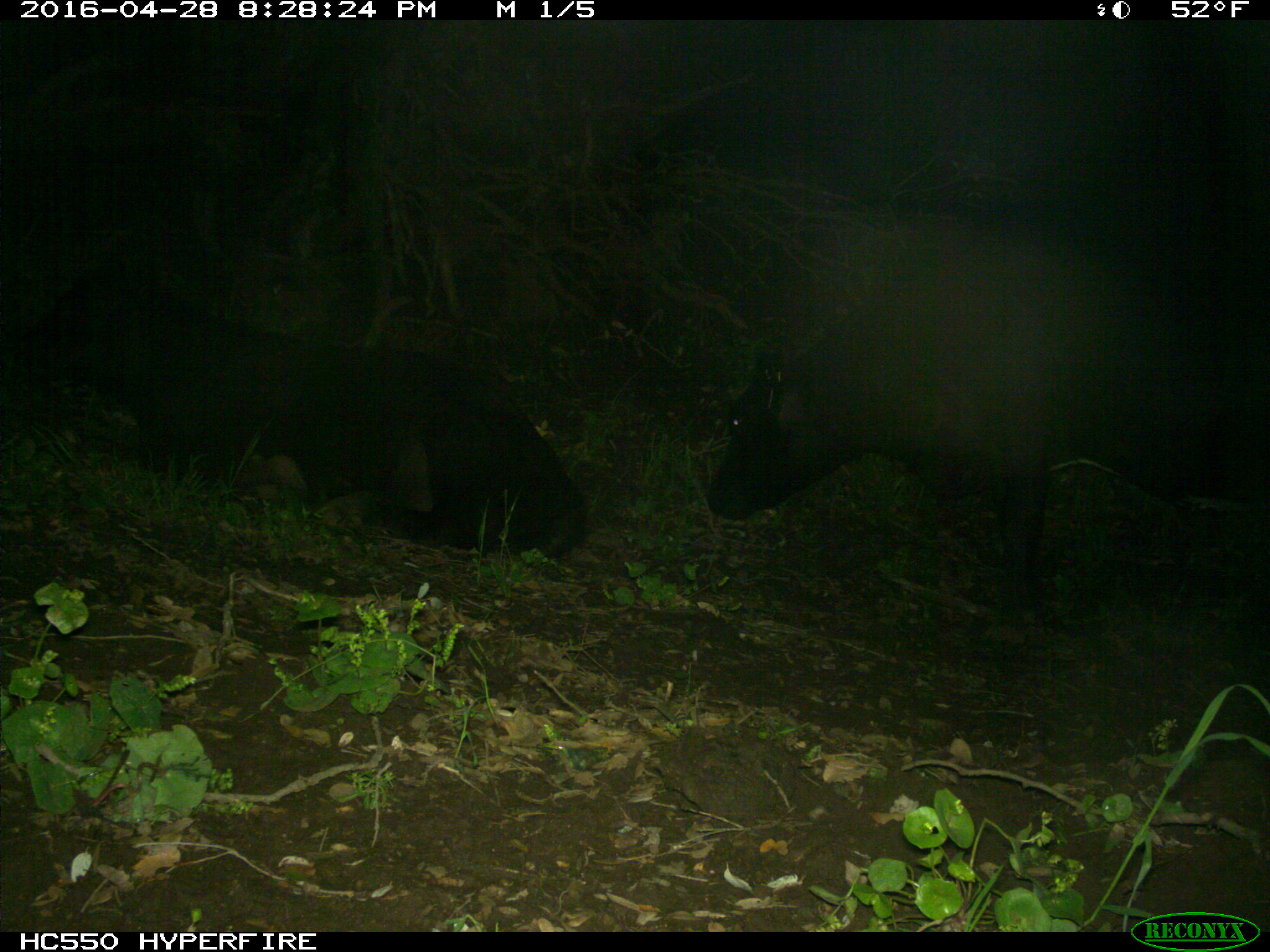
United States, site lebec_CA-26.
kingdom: Animalia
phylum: Chordata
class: Mammalia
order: Artiodactyla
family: Bovidae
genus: Bos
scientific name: Bos taurus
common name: domestic cow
Bos taurus (domestic cow).